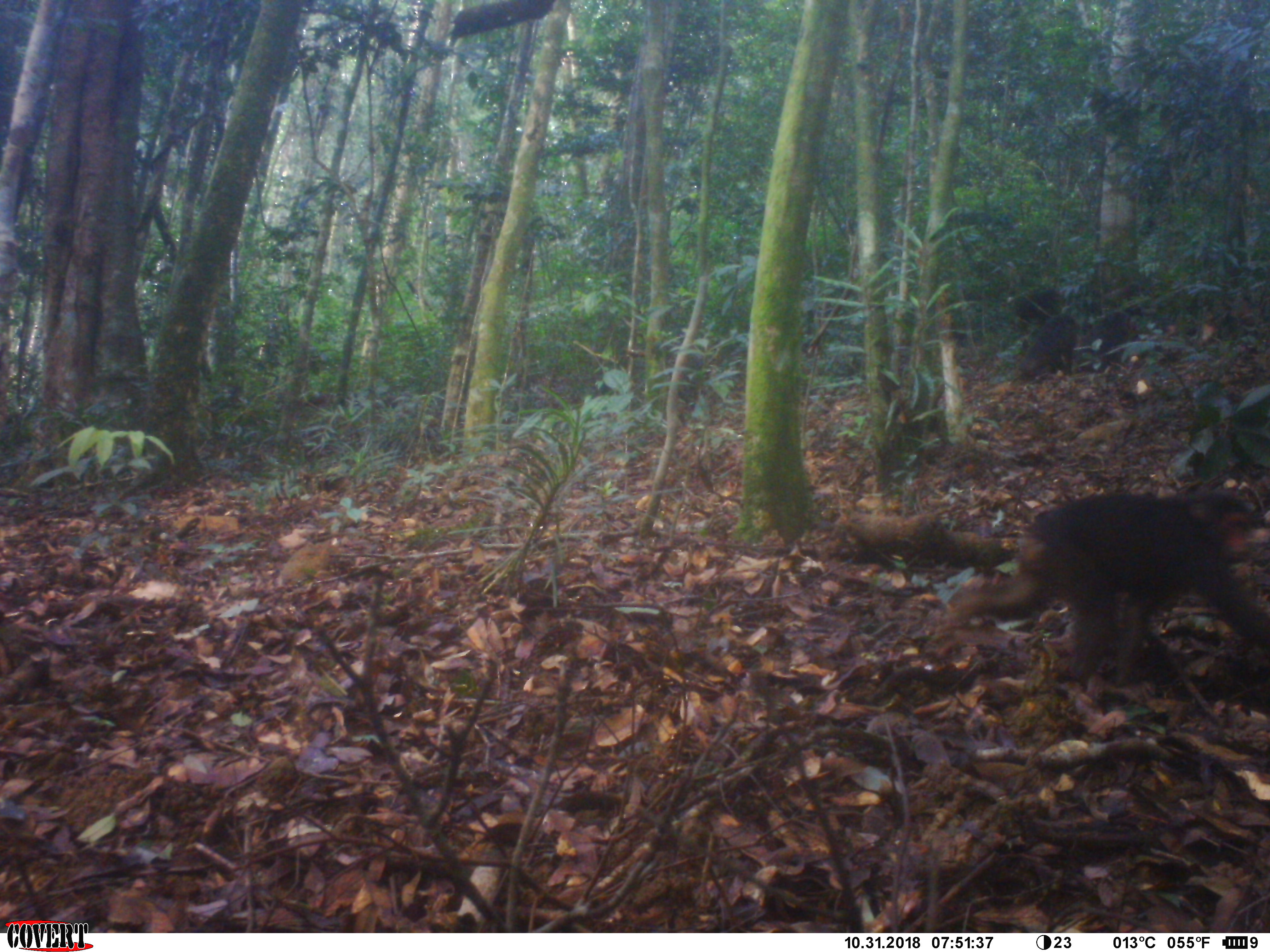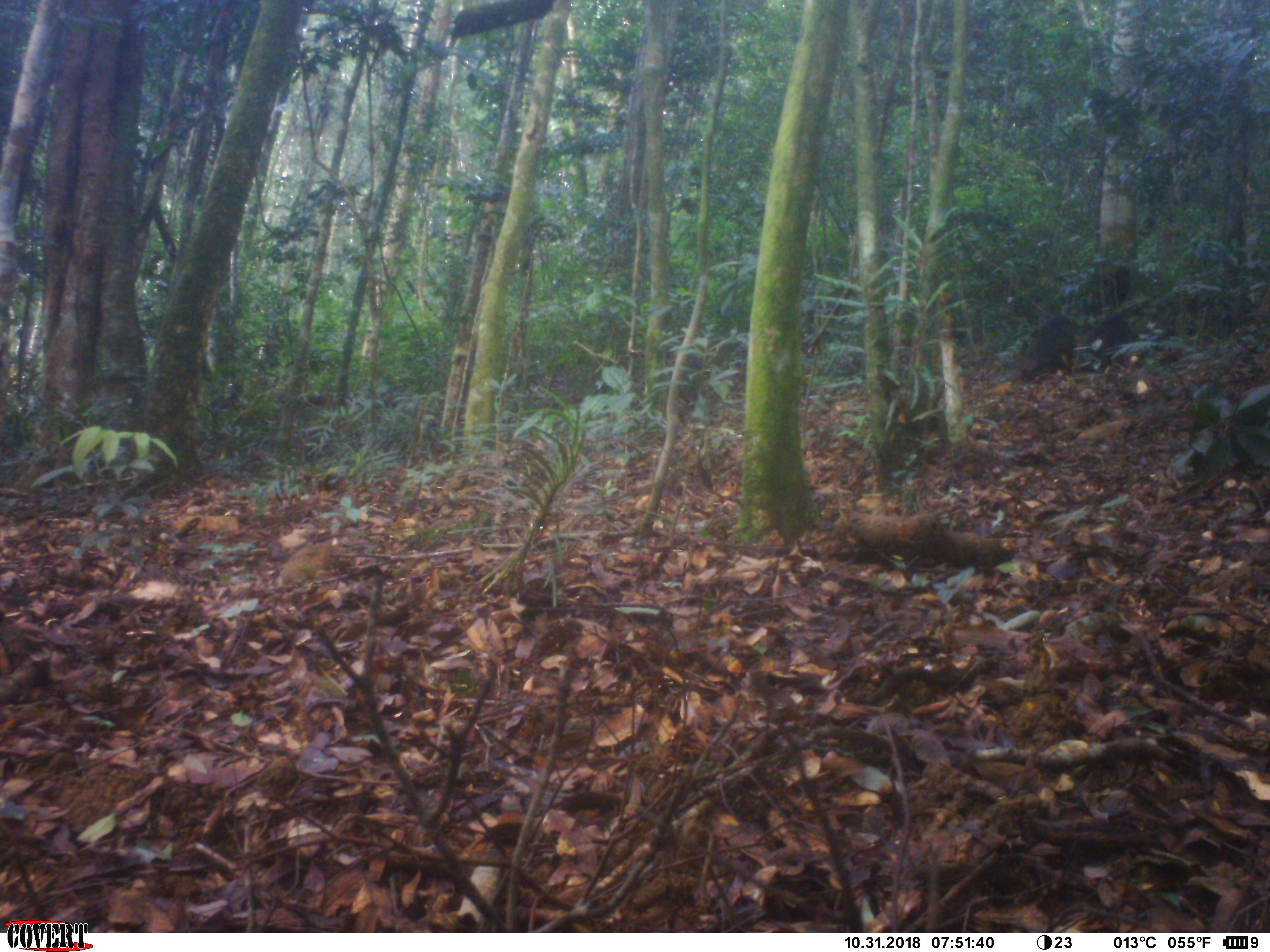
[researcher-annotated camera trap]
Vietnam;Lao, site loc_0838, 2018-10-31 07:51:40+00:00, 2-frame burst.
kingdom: Animalia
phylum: Chordata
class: Mammalia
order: Primates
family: Cercopithecidae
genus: Macaca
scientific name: Macaca arctoides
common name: stump-tailed macaque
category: stump tailed macaque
Stump tailed macaque (stump-tailed macaque) (Macaca arctoides). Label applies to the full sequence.